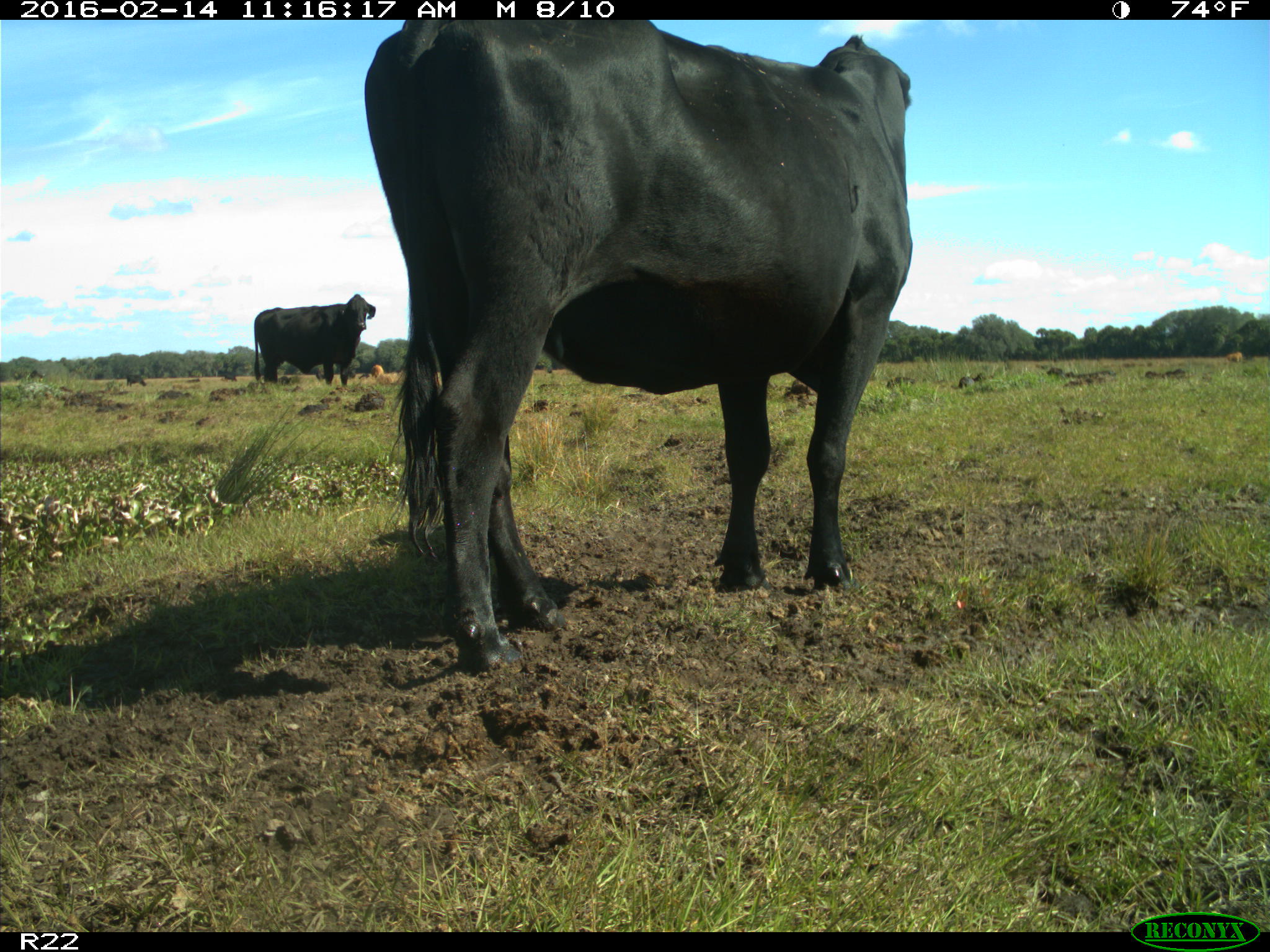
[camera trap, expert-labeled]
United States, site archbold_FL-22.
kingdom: Animalia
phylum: Chordata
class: Mammalia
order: Artiodactyla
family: Bovidae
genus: Bos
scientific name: Bos taurus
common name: domestic cow